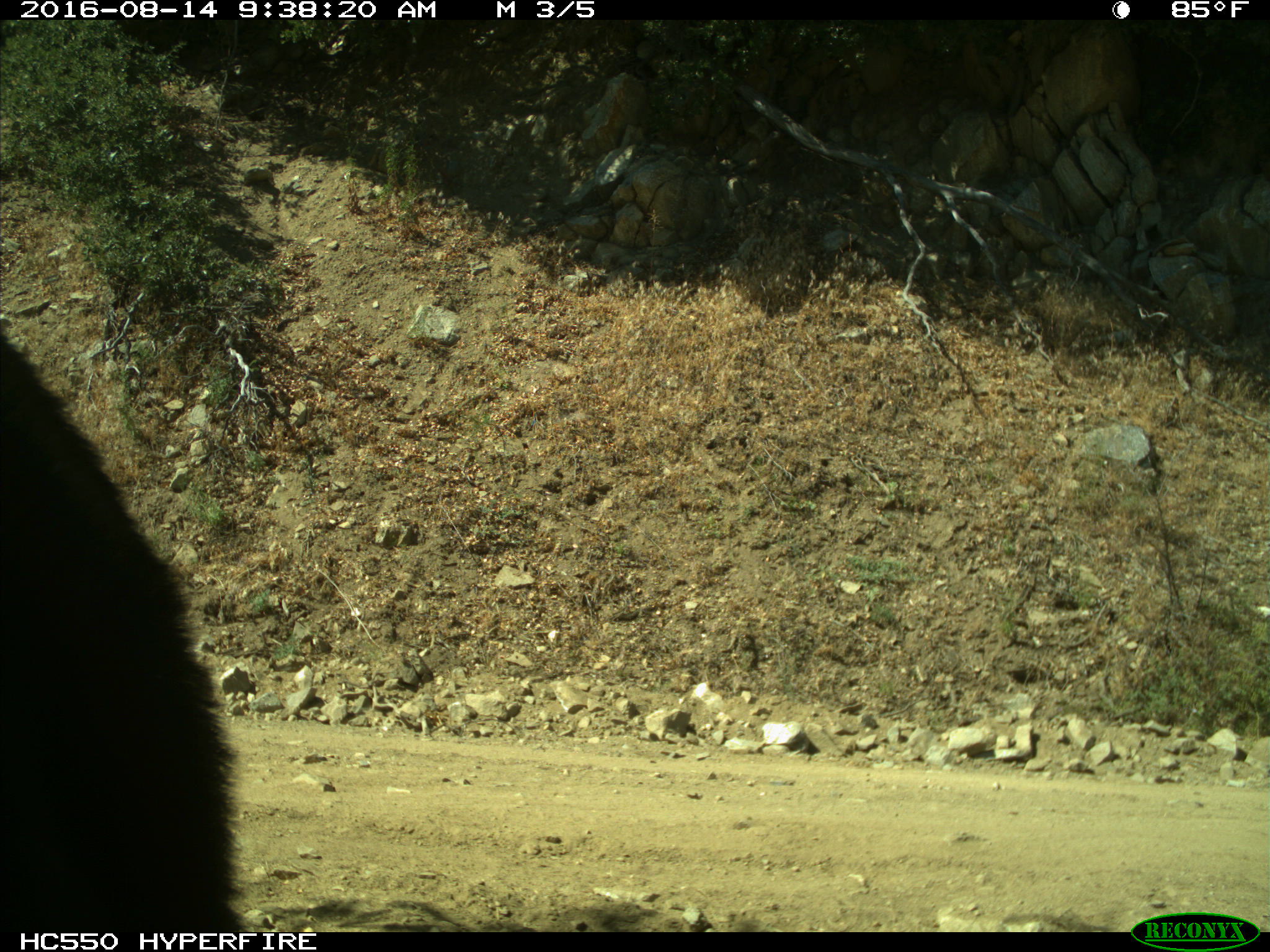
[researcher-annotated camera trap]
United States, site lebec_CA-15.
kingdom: Animalia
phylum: Chordata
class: Mammalia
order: Carnivora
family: Ursidae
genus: Ursus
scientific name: Ursus americanus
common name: american black bear